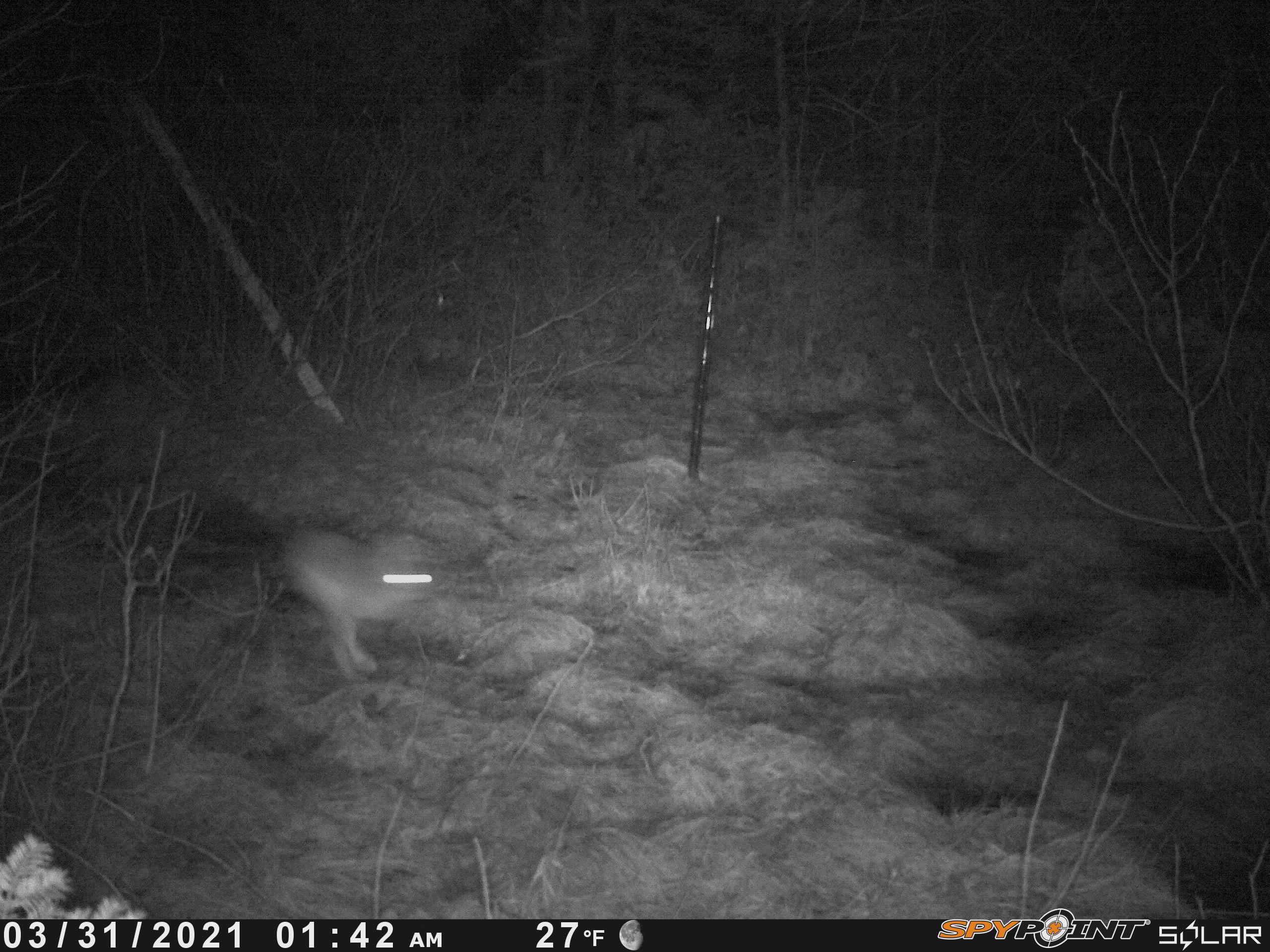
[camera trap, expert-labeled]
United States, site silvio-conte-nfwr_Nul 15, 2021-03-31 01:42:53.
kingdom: Animalia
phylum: Chordata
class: Mammalia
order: Lagomorpha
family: Leporidae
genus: Lepus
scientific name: Lepus americanus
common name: snowshoe hare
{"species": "snowshoe hare (Lepus americanus)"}